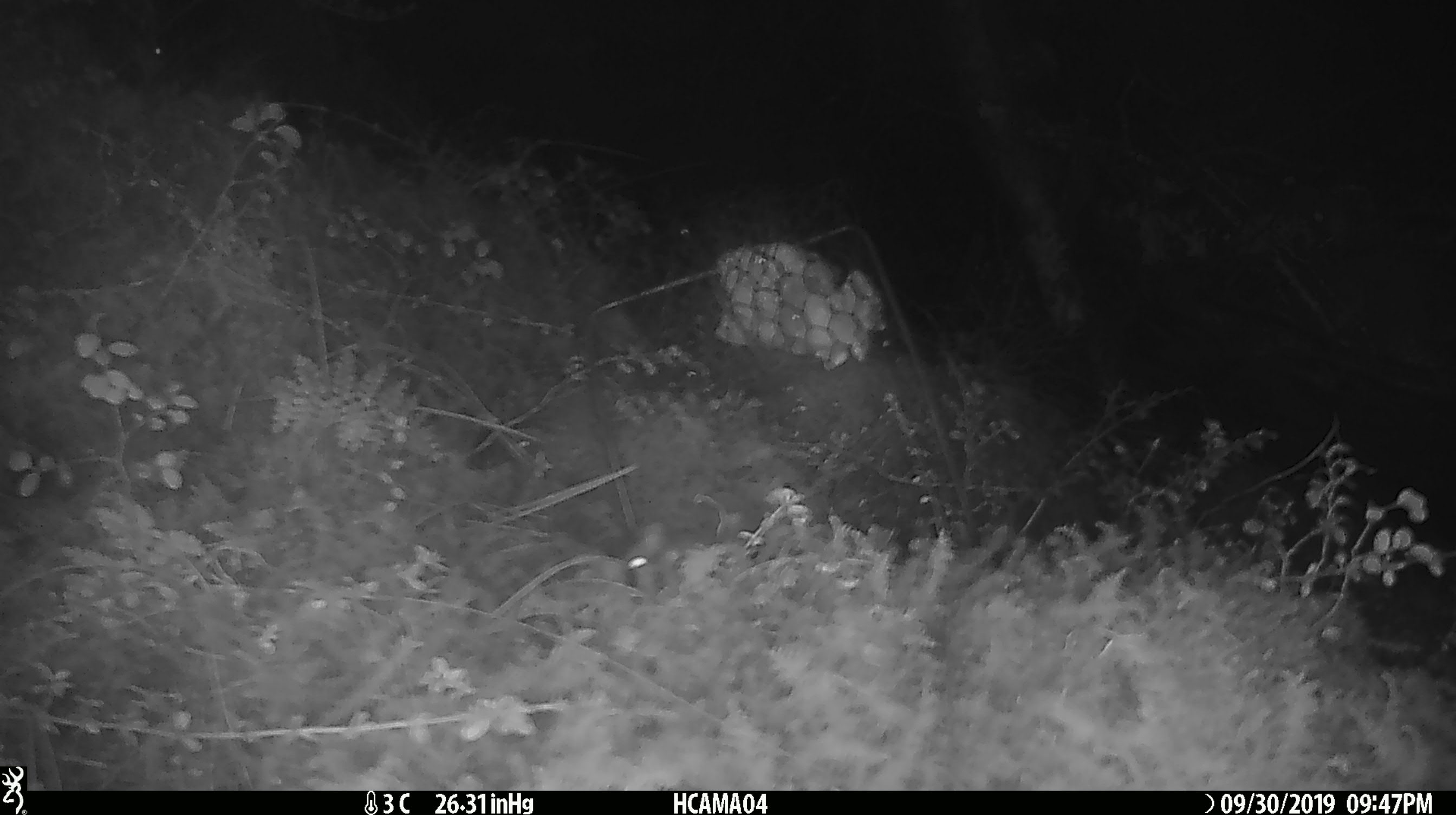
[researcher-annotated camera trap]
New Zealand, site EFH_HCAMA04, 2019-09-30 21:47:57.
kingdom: Animalia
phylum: Chordata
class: Mammalia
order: Rodentia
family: Muridae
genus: Mus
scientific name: Mus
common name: mouse